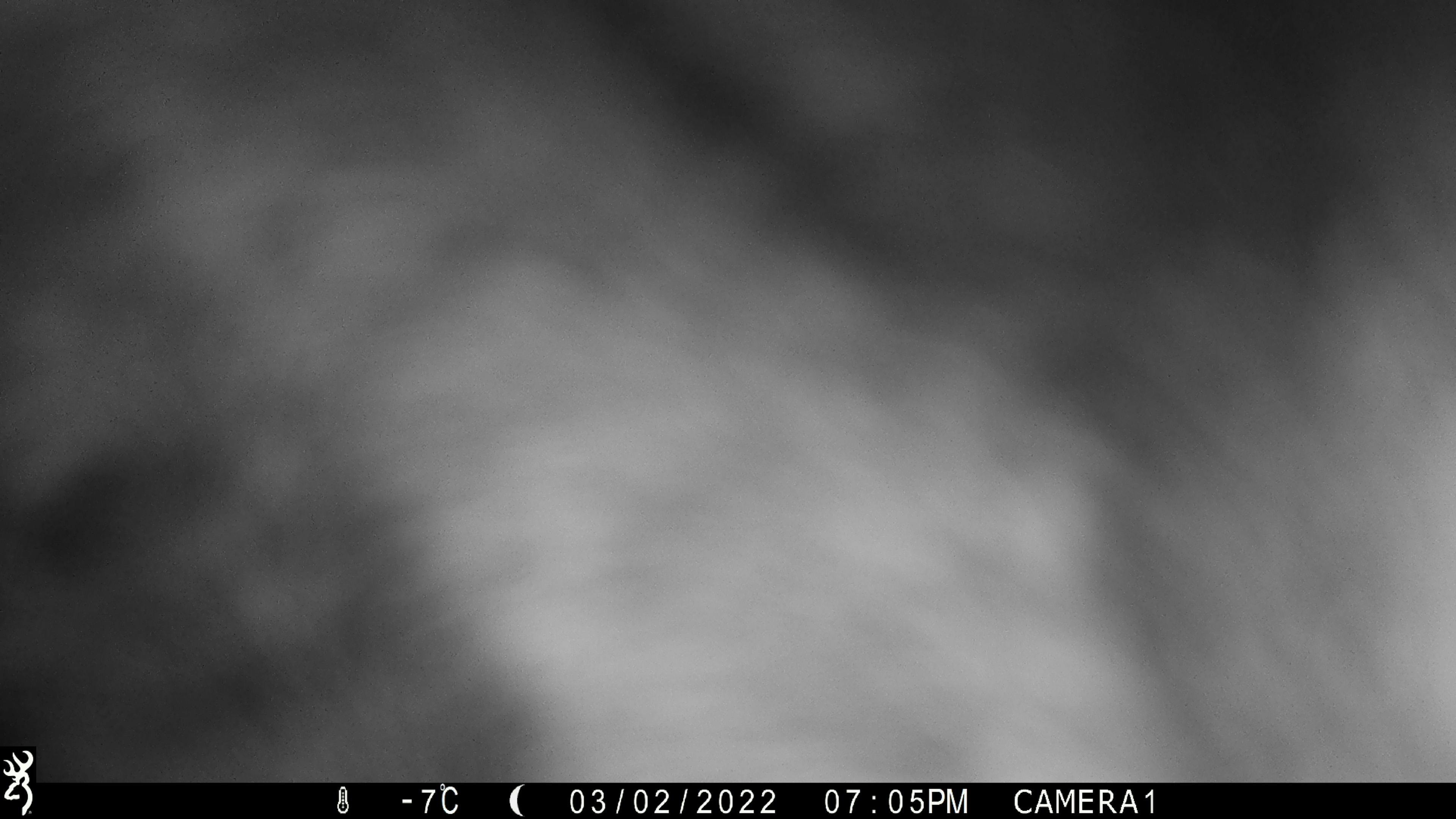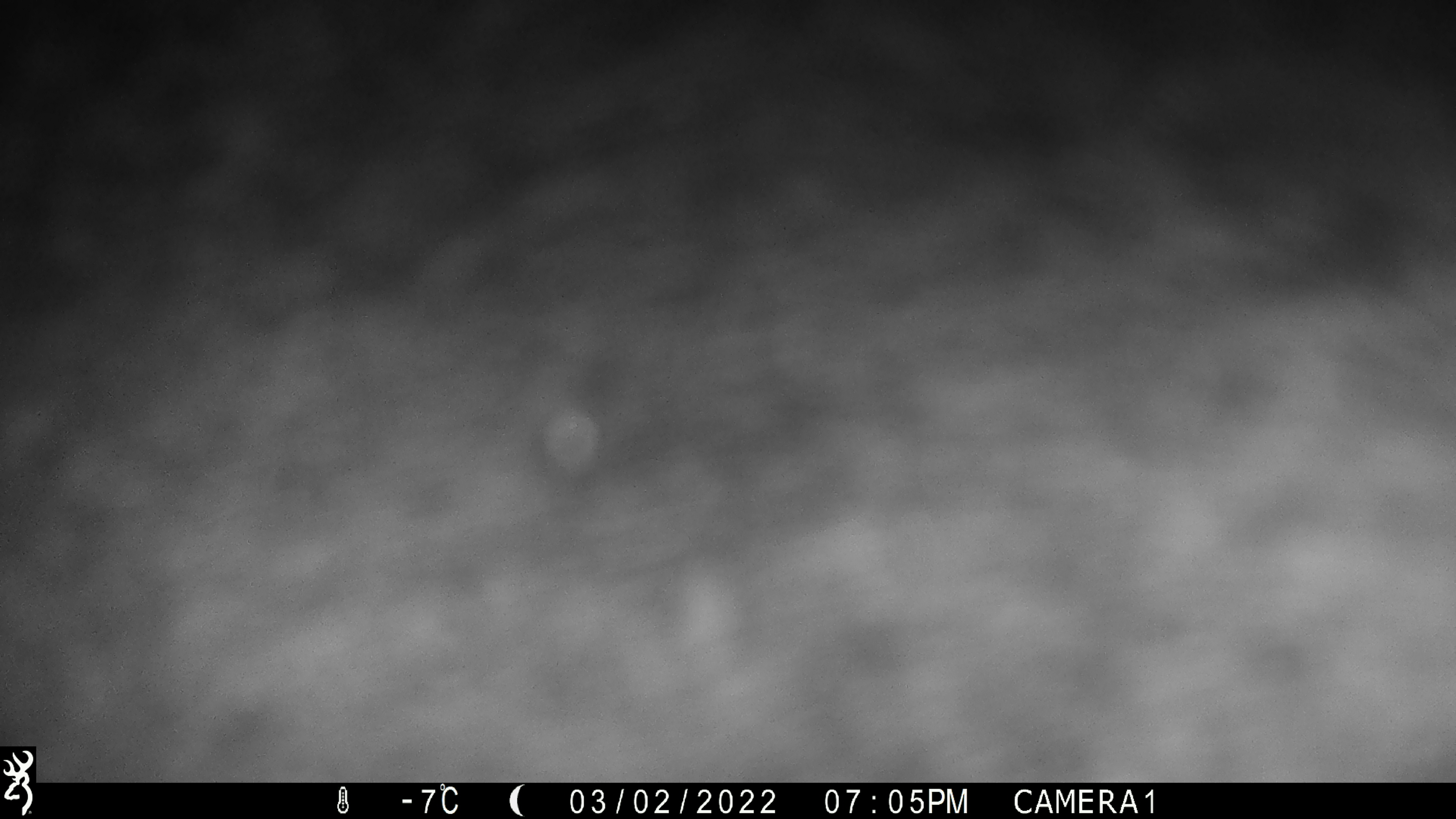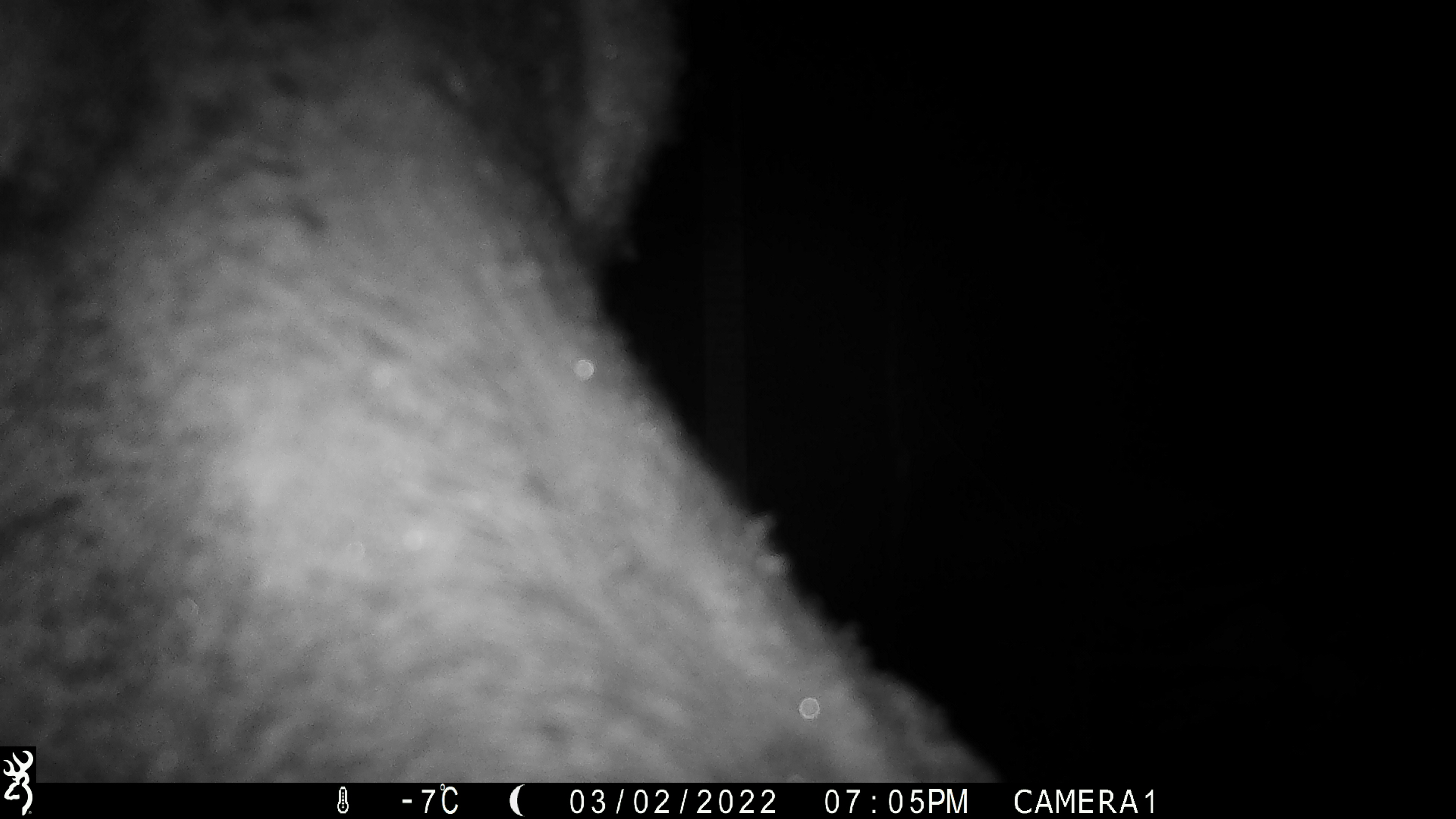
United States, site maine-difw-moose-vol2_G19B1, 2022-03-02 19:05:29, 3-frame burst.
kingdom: Animalia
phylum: Chordata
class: Mammalia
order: Artiodactyla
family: Cervidae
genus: Alces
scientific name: Alces alces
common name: moose